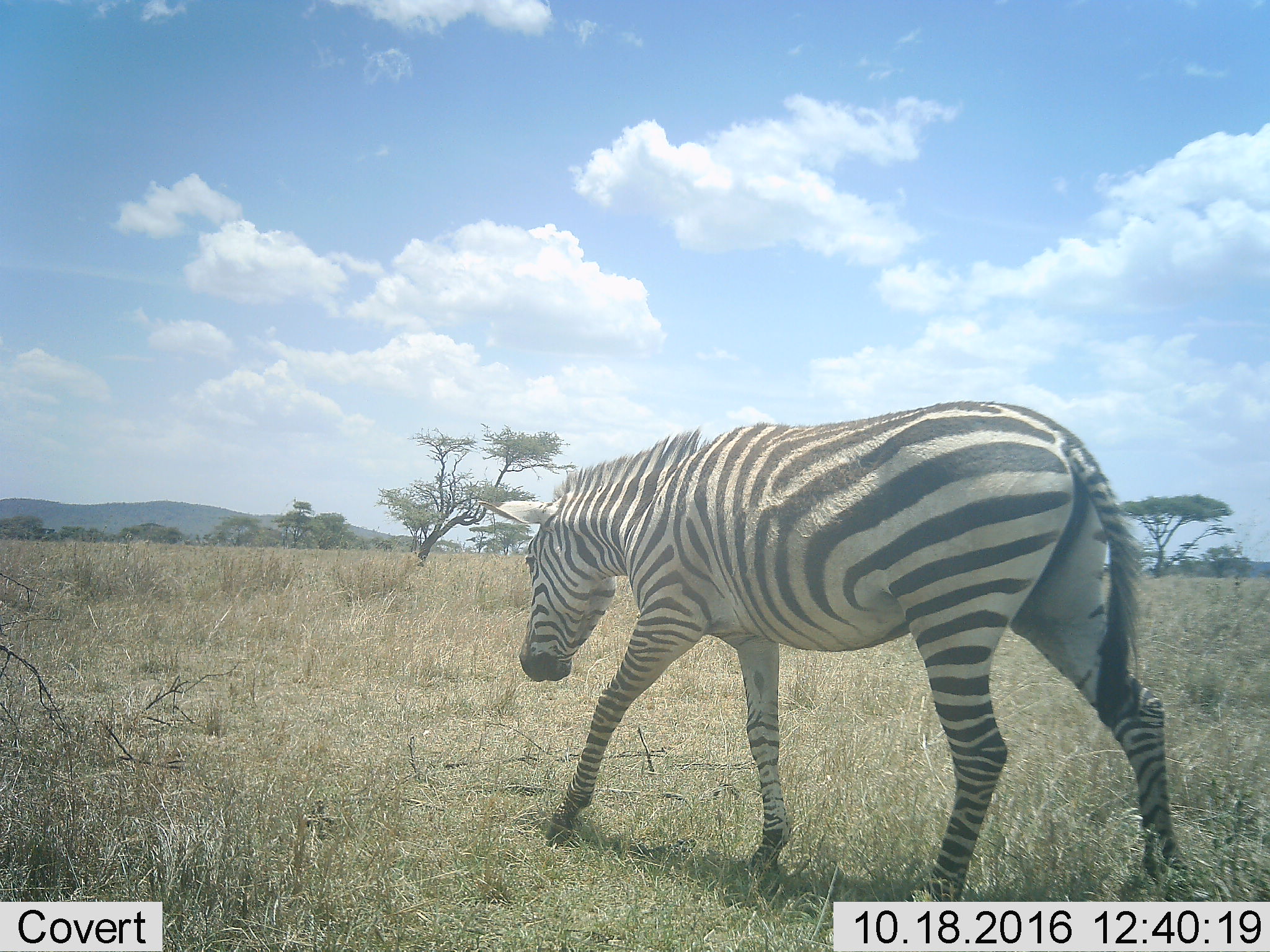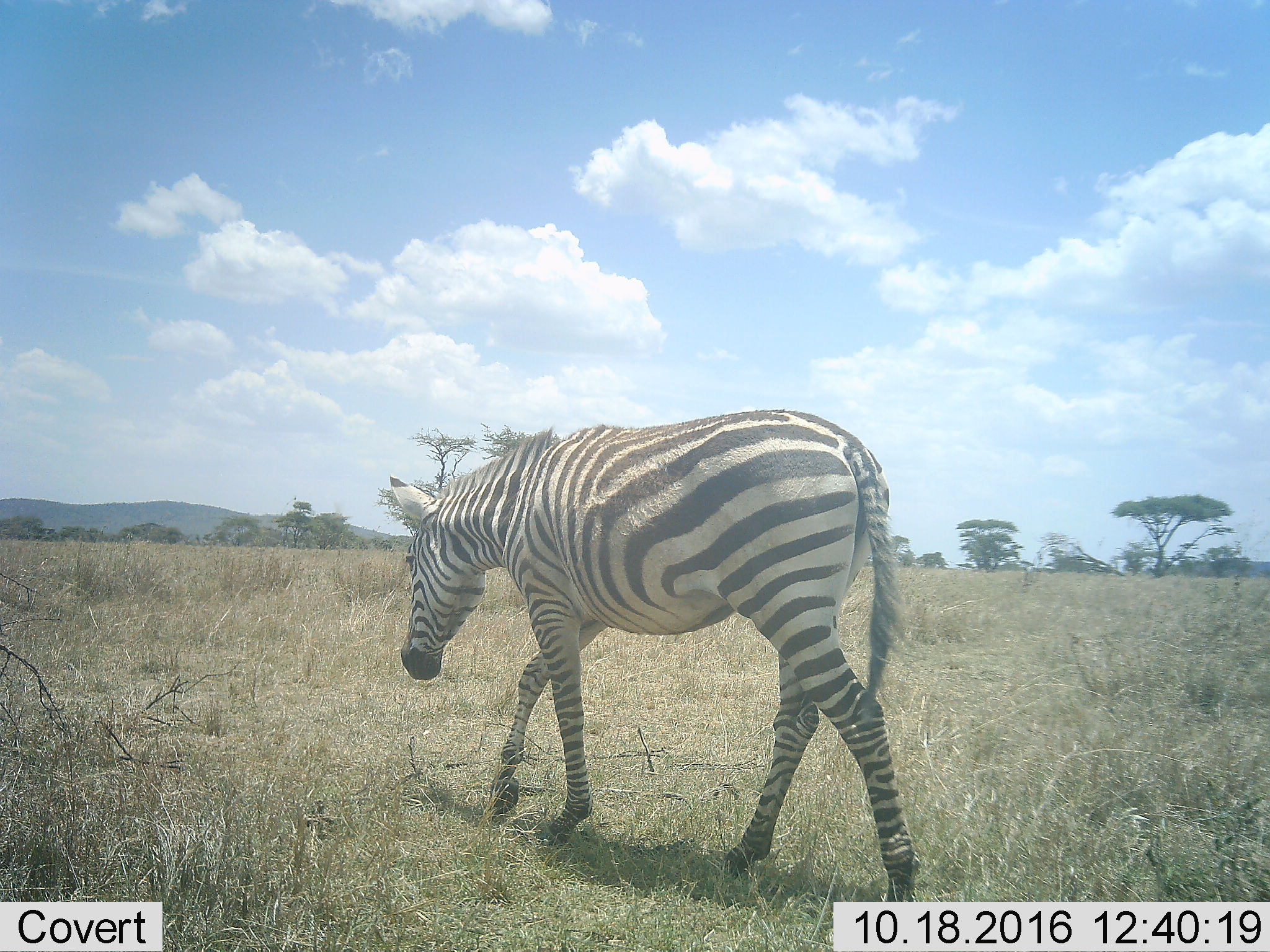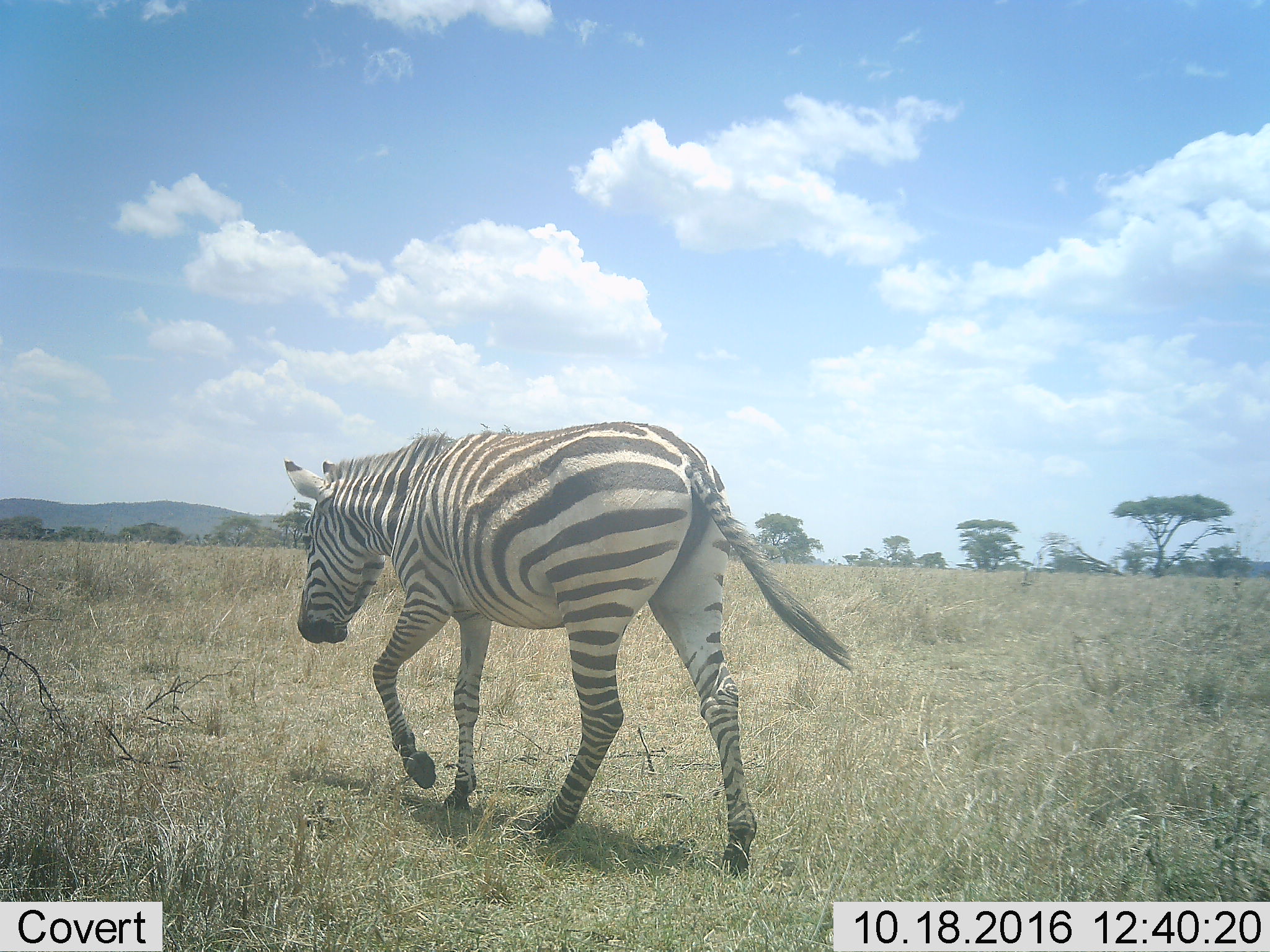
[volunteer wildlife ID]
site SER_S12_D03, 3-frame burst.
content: unidentified animal